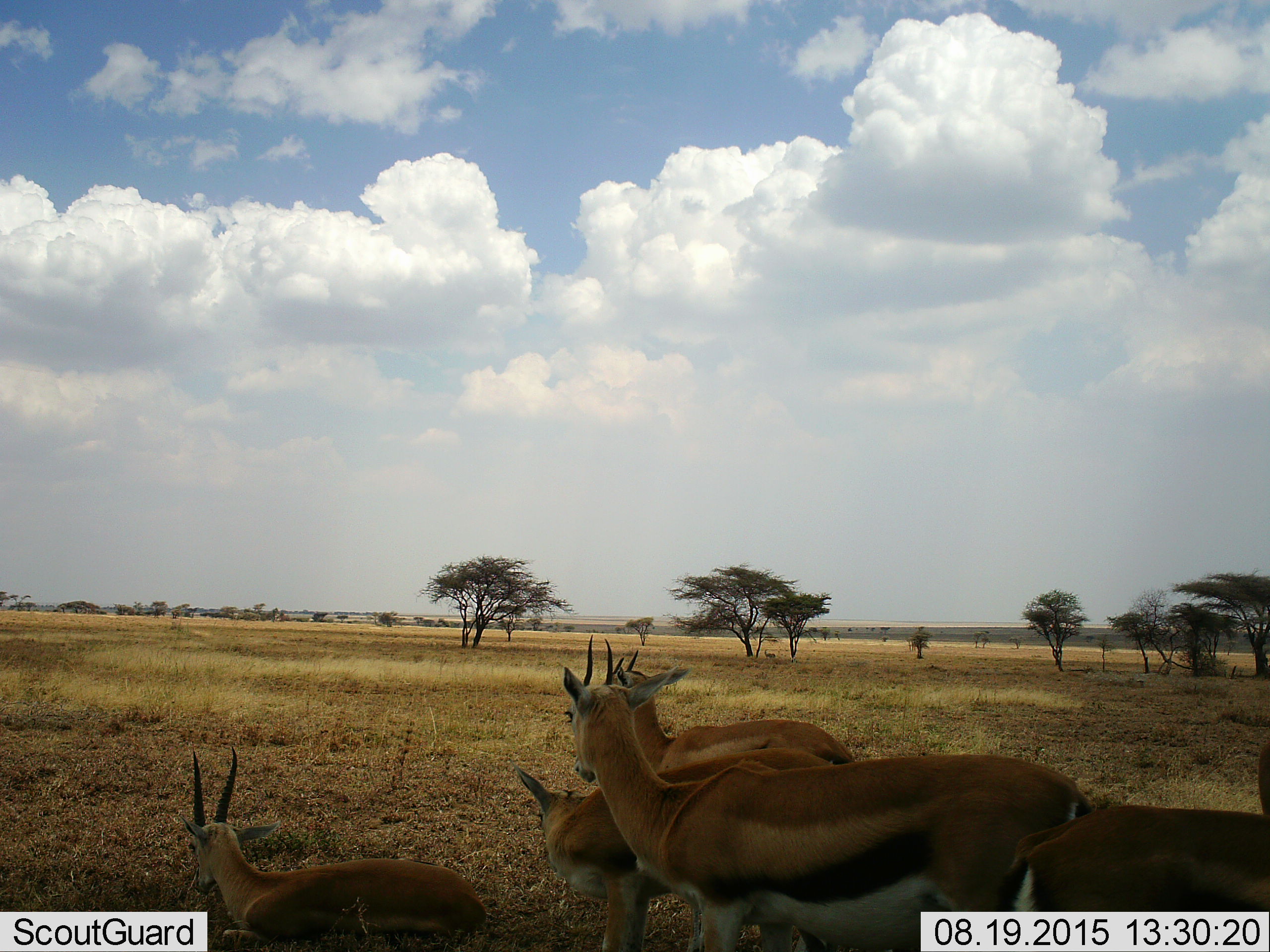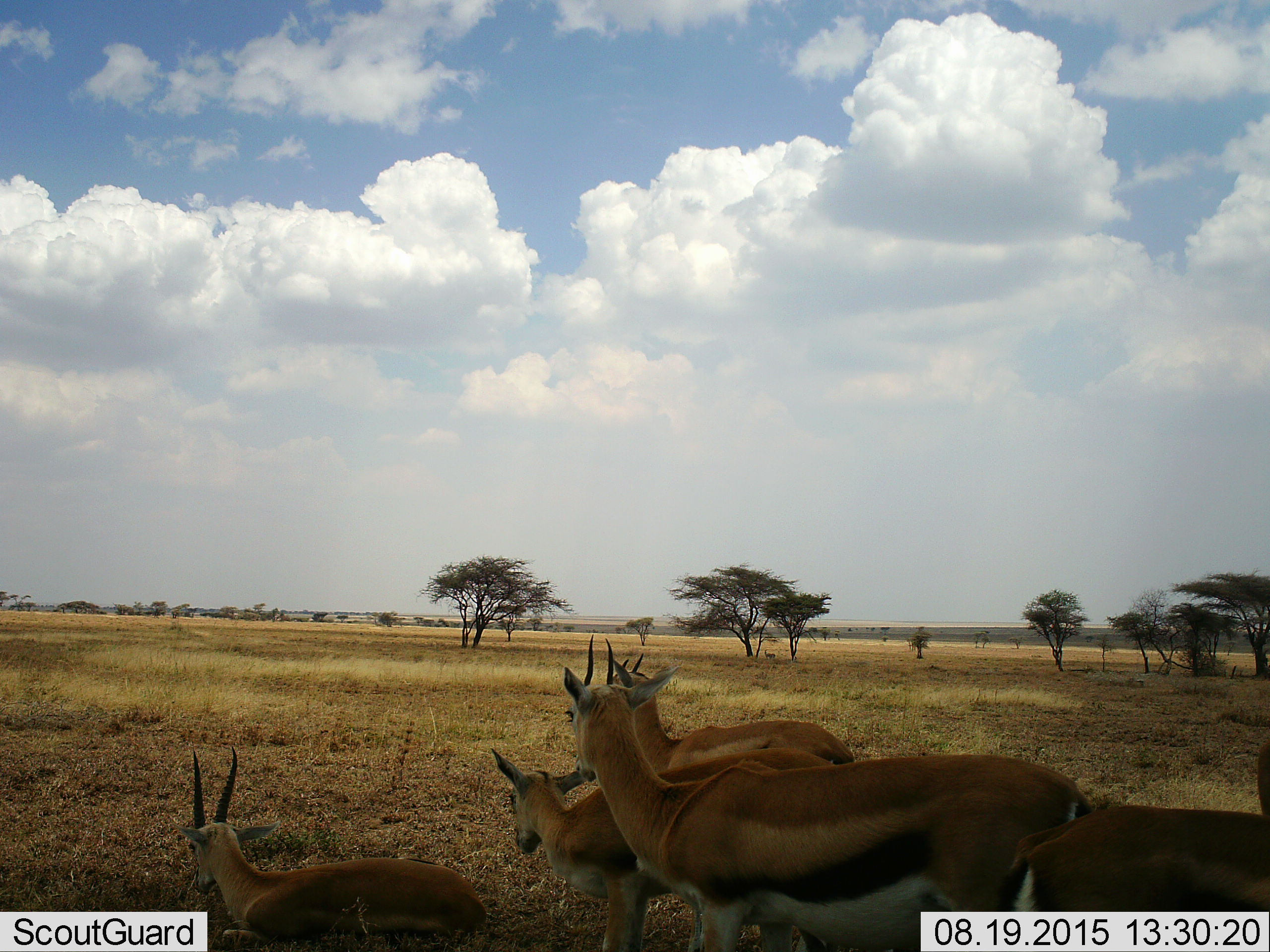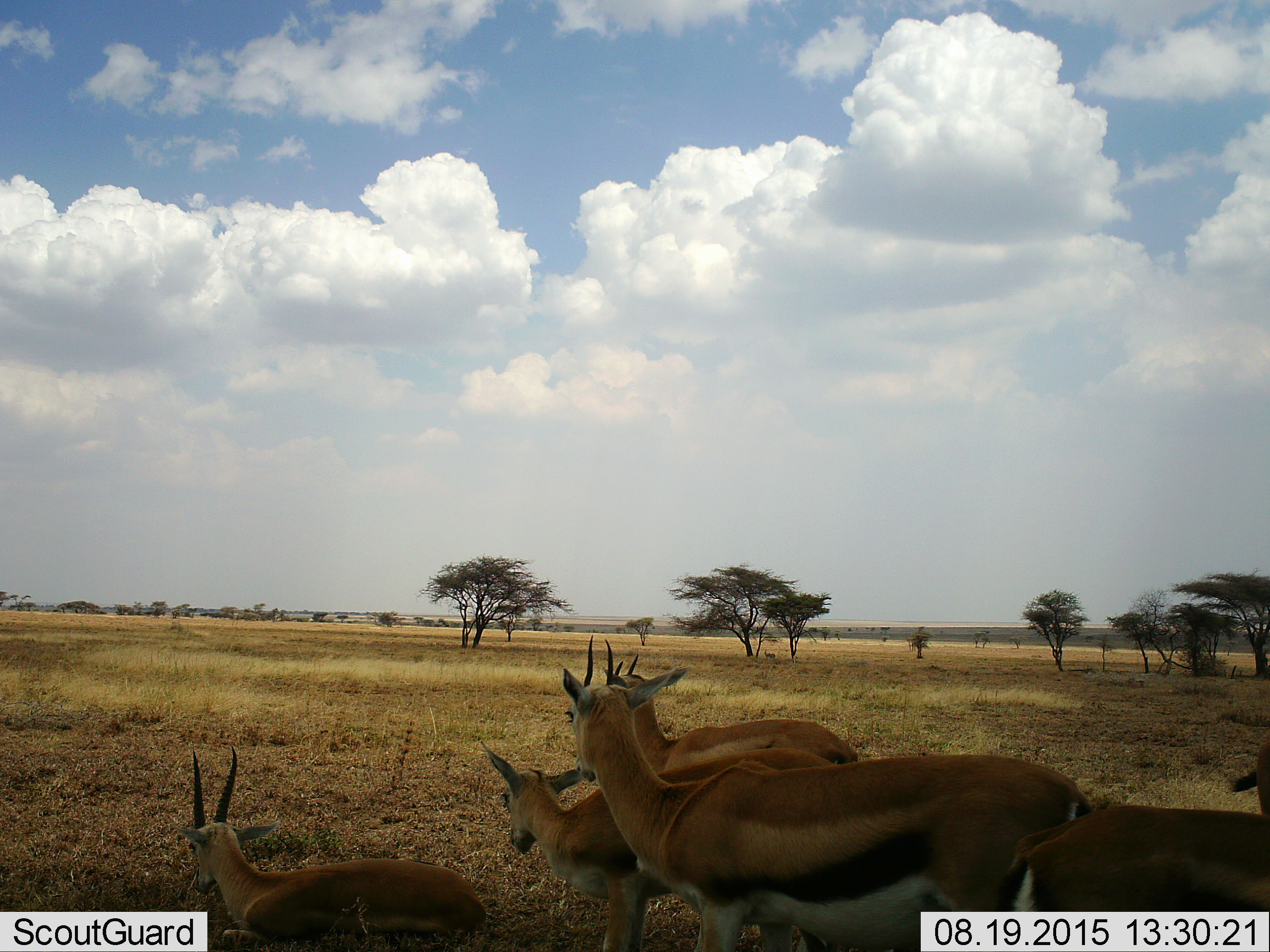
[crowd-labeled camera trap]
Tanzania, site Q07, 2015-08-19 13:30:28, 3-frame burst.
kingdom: Animalia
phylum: Chordata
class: Mammalia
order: Artiodactyla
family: Bovidae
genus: Eudorcas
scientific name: Eudorcas thomsonii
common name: thomson's gazelle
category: gazellethomsons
Gazellethomsons (thomson's gazelle) (Eudorcas thomsonii), count 5. Behavior (volunteer vote fractions): standing 89%, resting 67%, moving 0%, interacting 11%. Young present (vote fraction): 44%. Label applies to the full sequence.